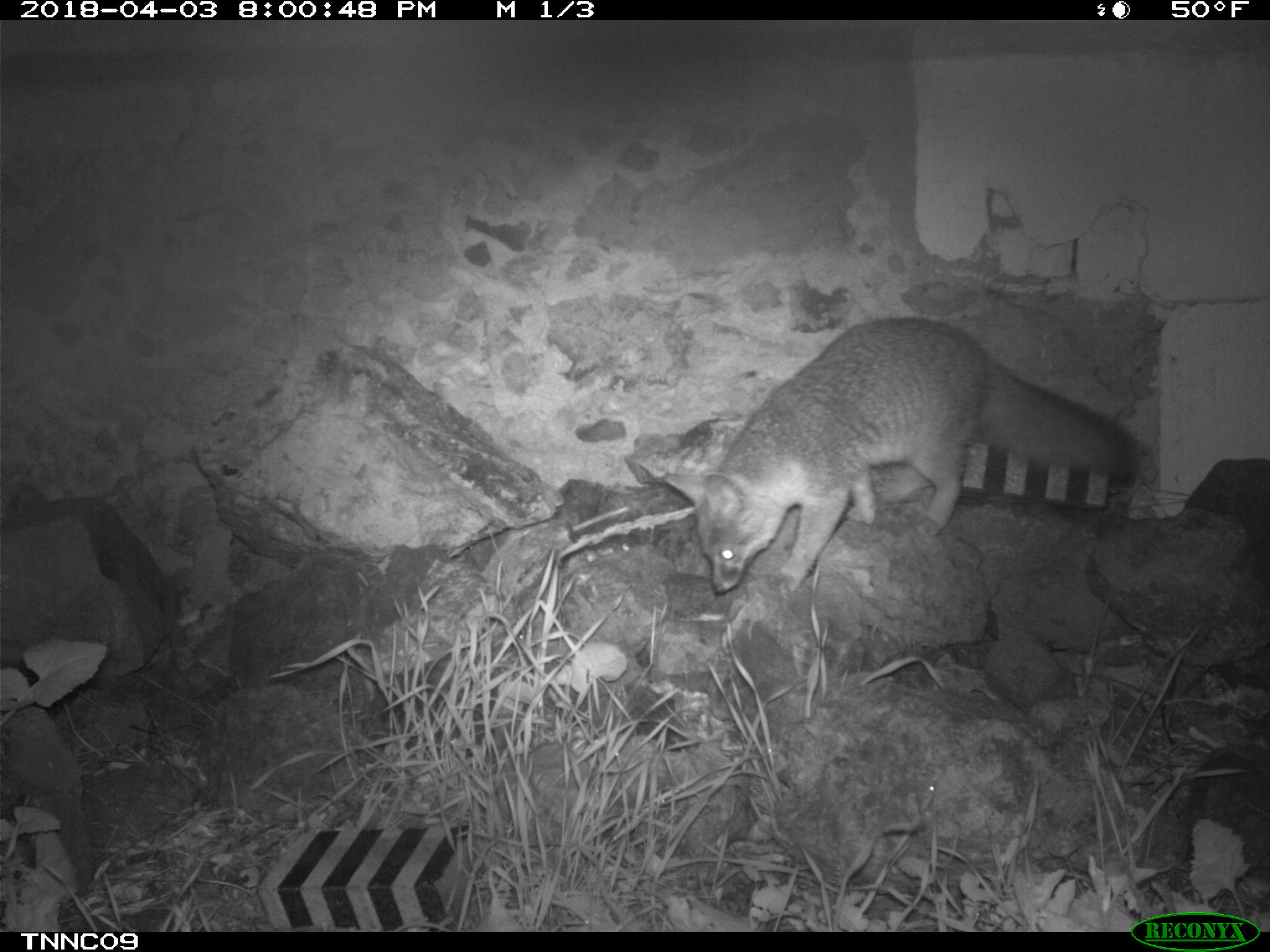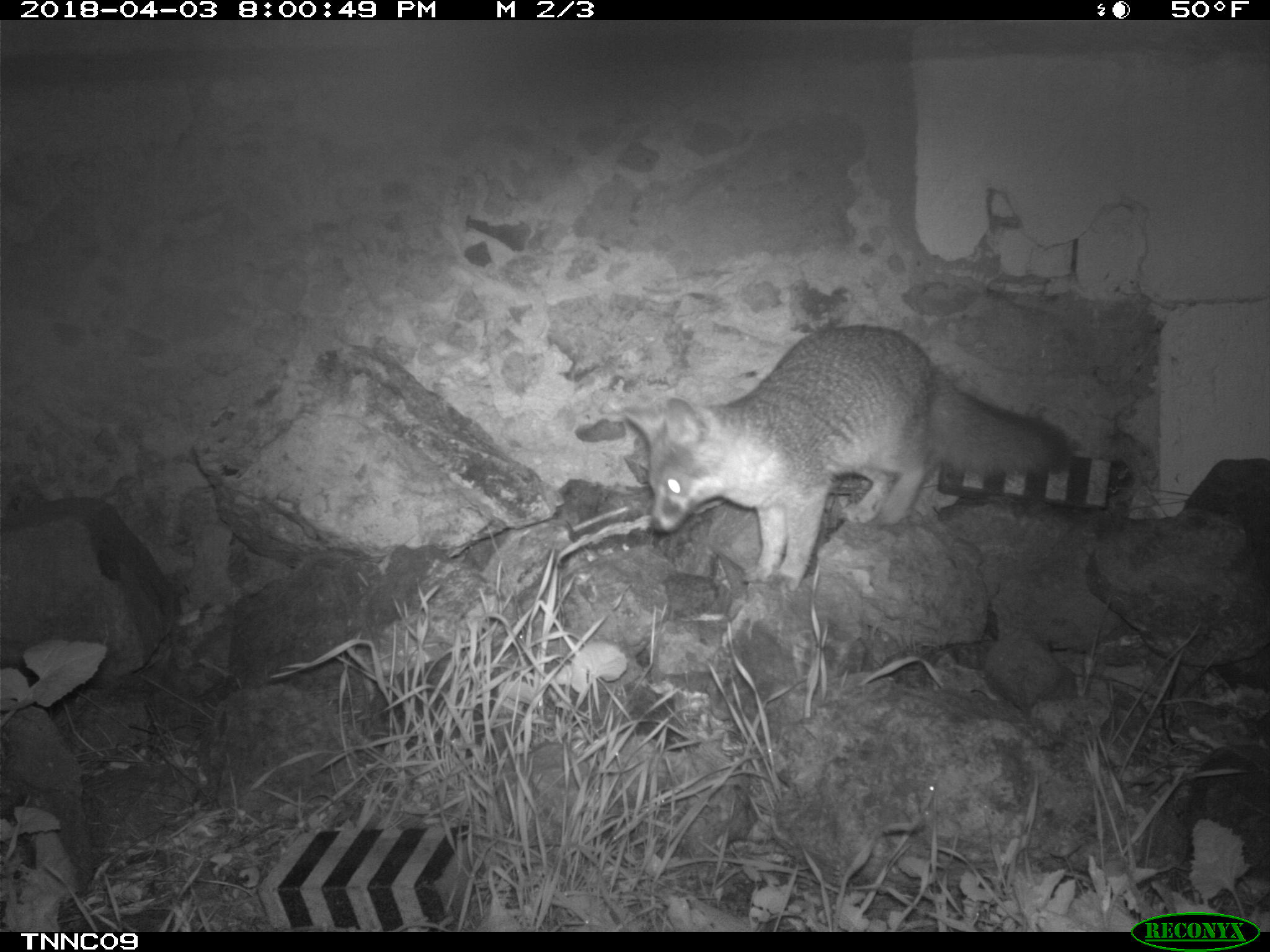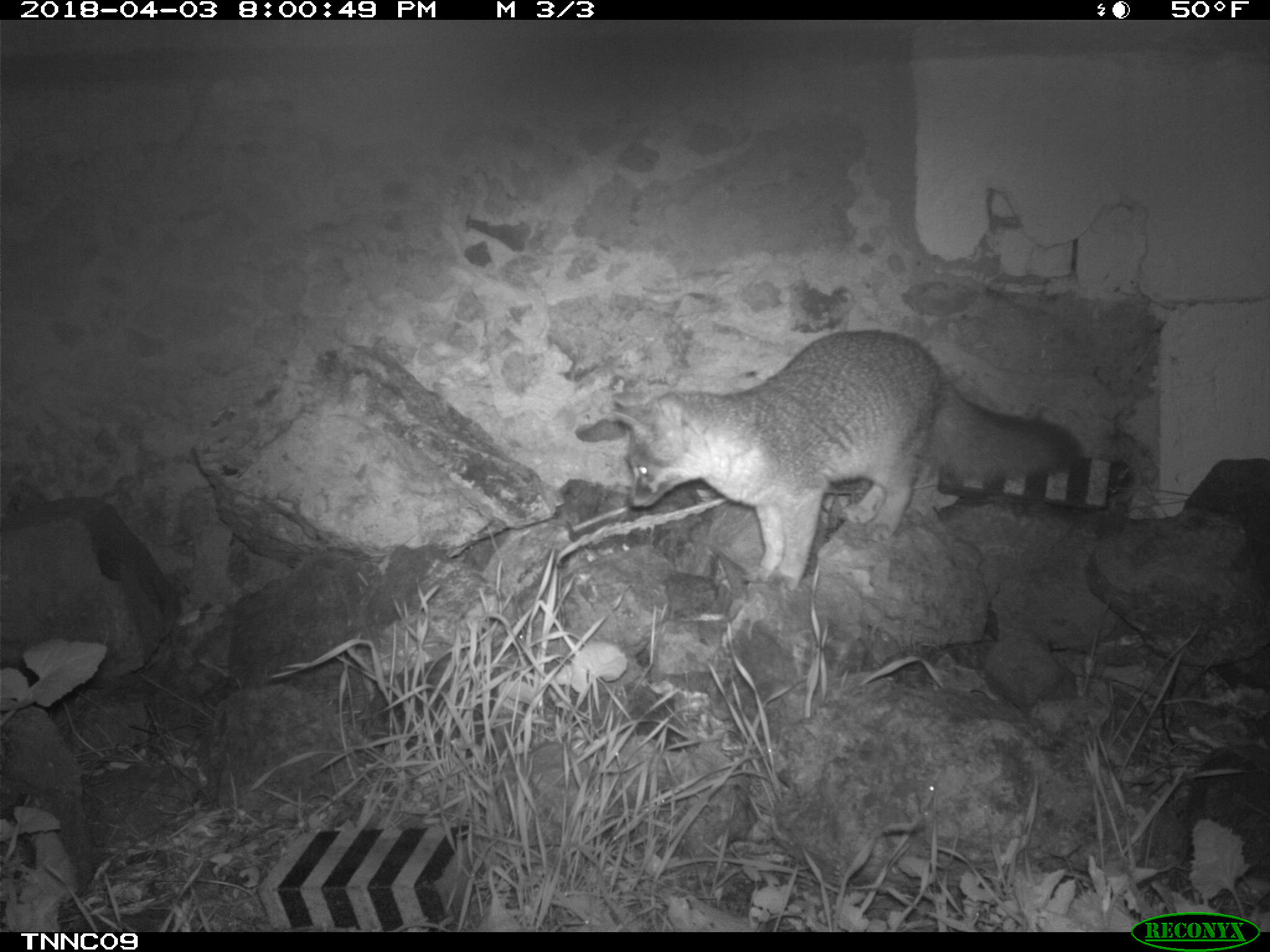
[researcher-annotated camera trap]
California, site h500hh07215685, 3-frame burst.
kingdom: Animalia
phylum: Chordata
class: Mammalia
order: Carnivora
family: Canidae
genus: Urocyon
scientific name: Urocyon littoralis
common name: island fox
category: fox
Fox (island fox) (Urocyon littoralis).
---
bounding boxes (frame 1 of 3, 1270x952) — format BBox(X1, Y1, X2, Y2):
fox: BBox(664, 317, 1139, 594)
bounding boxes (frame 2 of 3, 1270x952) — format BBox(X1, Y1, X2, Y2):
fox: BBox(620, 324, 1075, 594)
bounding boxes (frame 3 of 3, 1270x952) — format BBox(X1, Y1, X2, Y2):
fox: BBox(612, 330, 1081, 593)